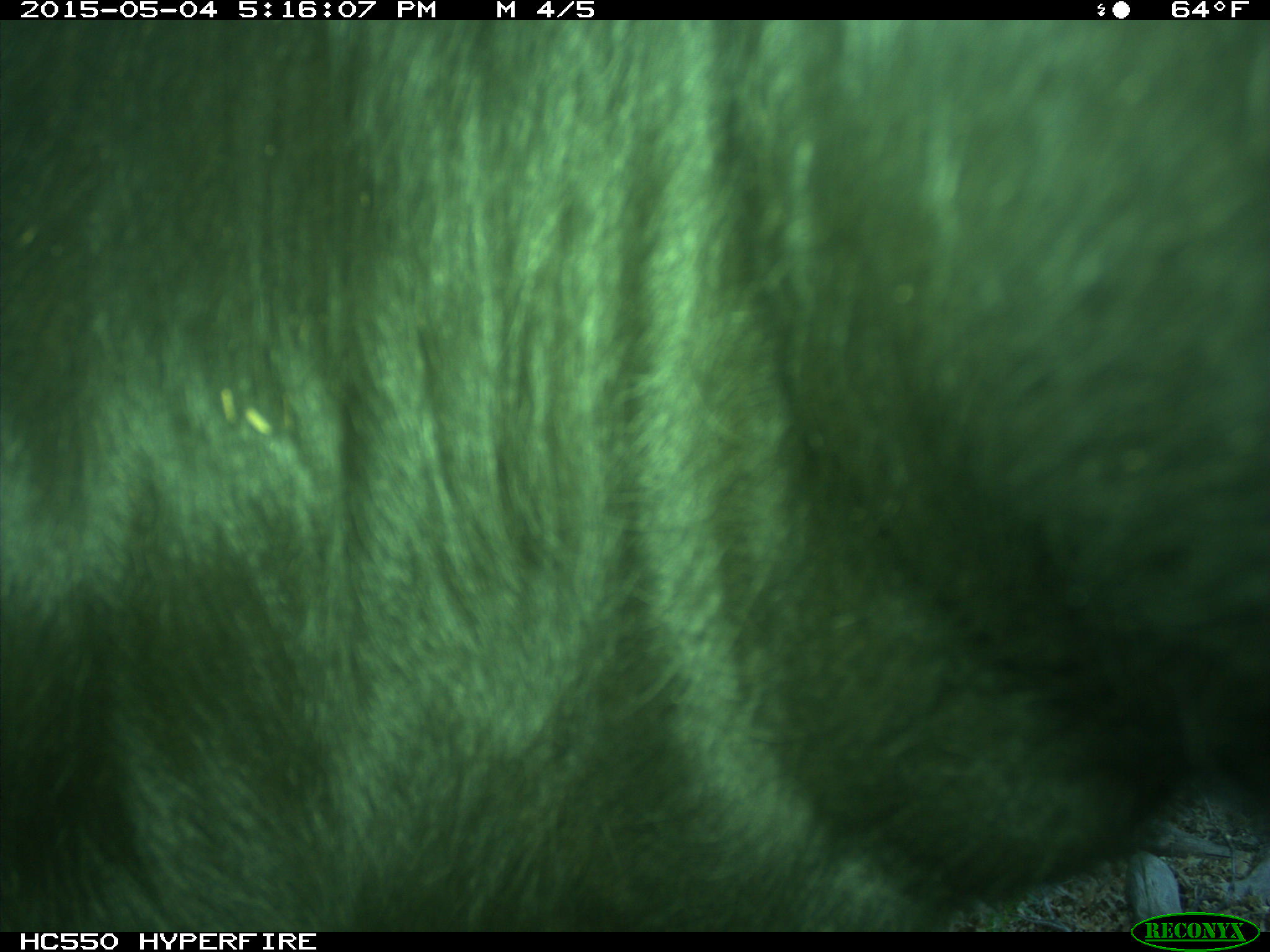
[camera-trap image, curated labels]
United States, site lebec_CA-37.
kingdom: Animalia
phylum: Chordata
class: Mammalia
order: Artiodactyla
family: Bovidae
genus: Bos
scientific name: Bos taurus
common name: domestic cow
Bos taurus (domestic cow).